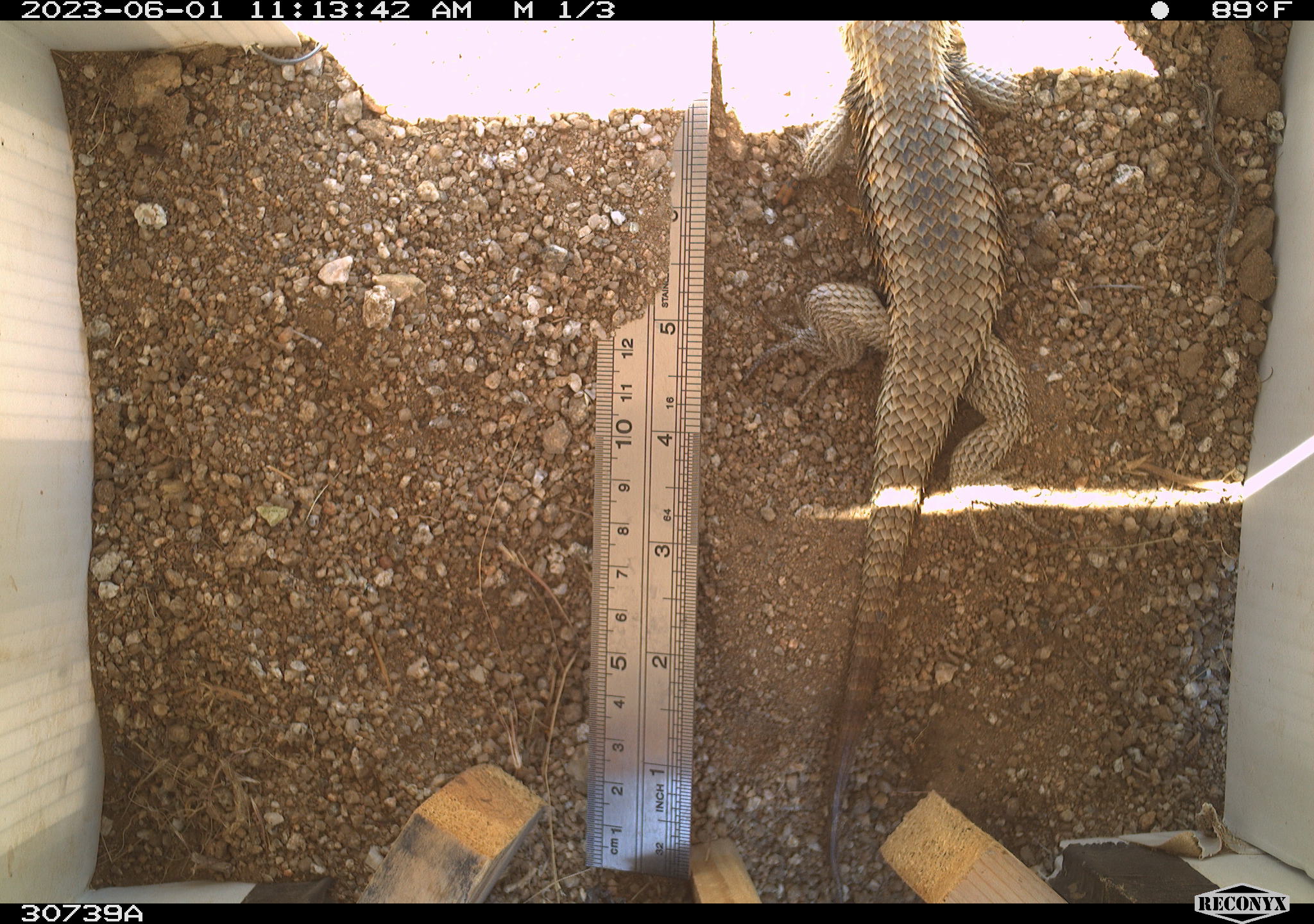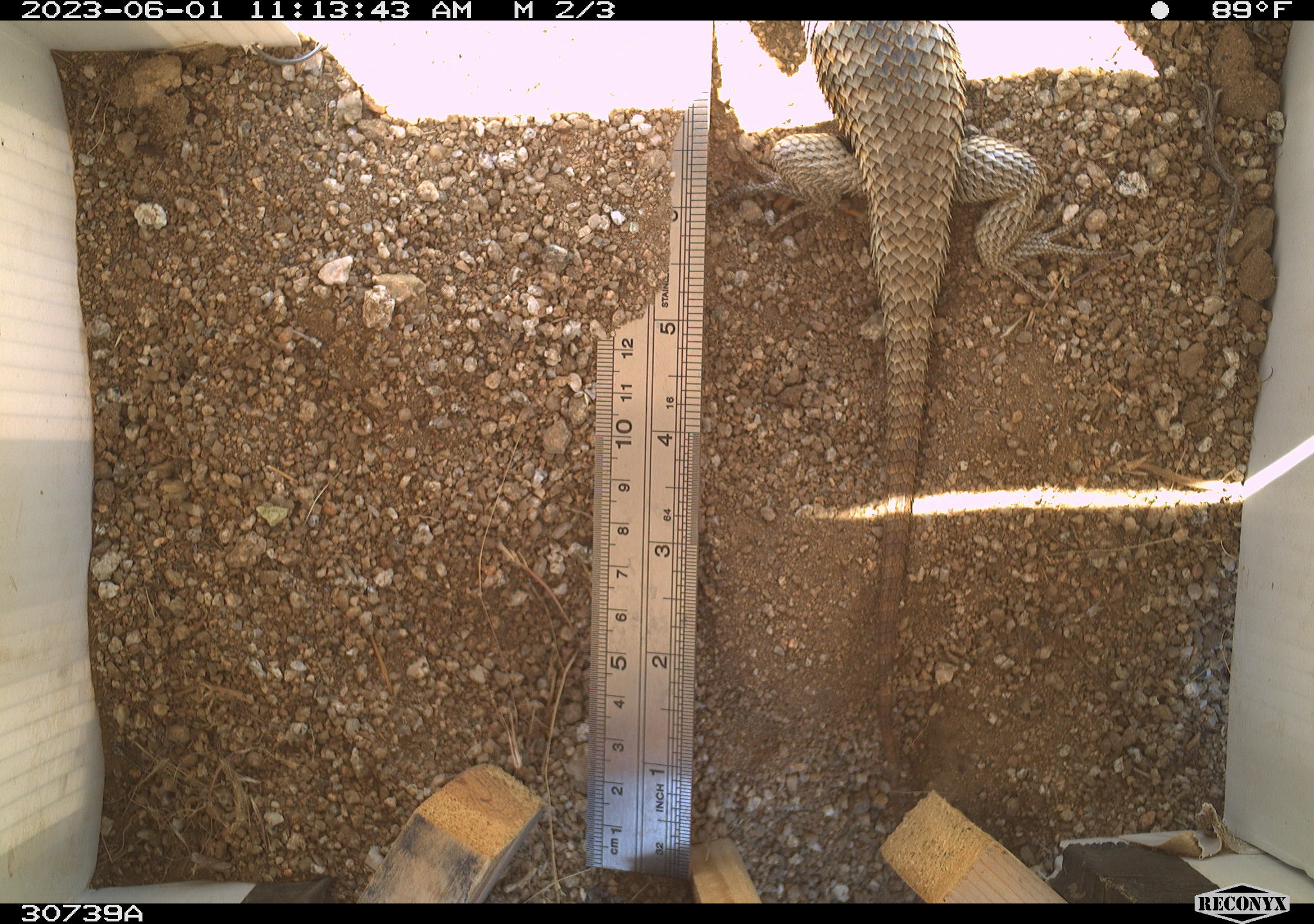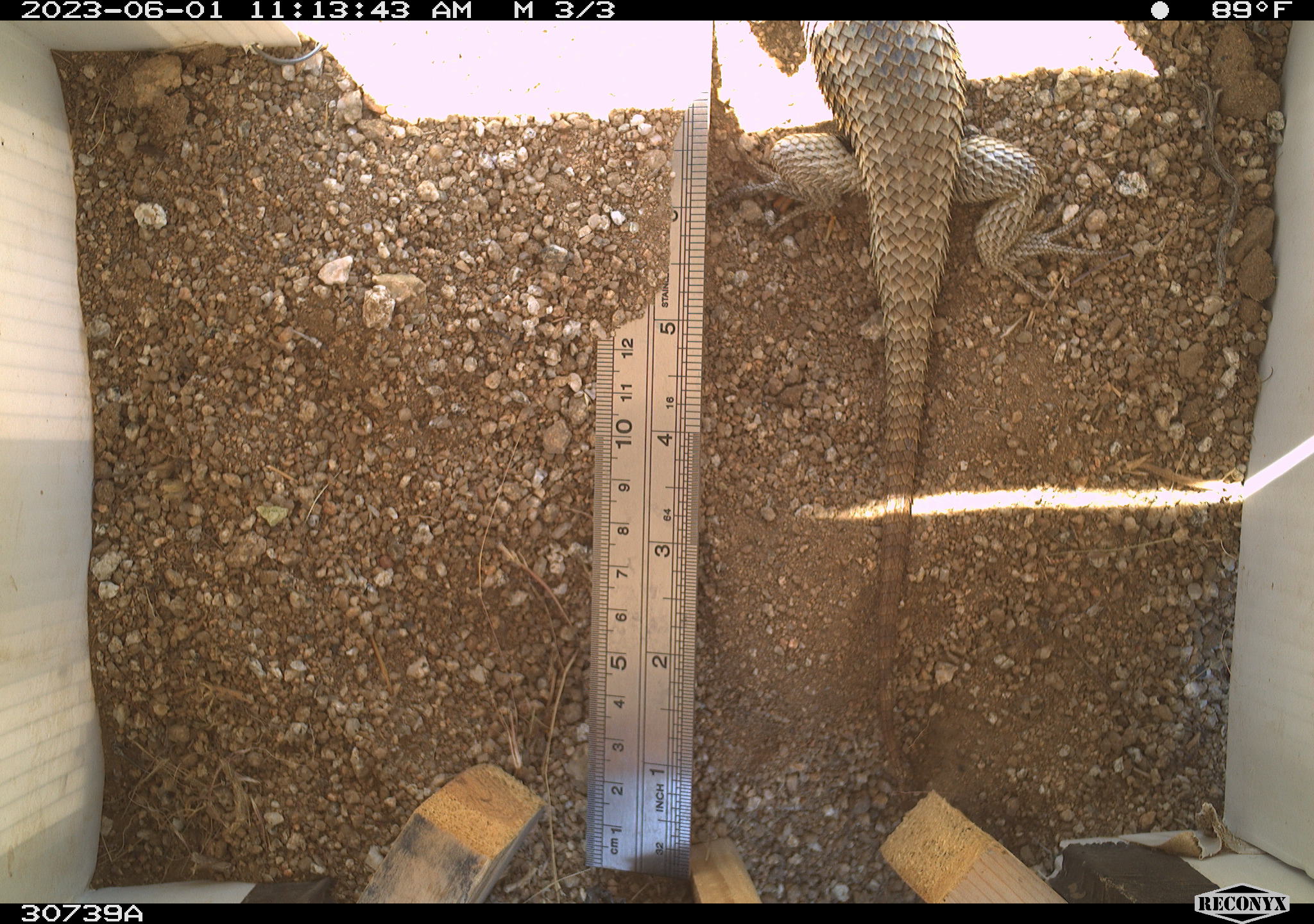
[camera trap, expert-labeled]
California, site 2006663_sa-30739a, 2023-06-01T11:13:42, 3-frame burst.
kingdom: Animalia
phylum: Chordata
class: Reptilia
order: Squamata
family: Phrynosomatidae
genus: Sceloporus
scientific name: Sceloporus uniformis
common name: yellow-backed spiny lizard